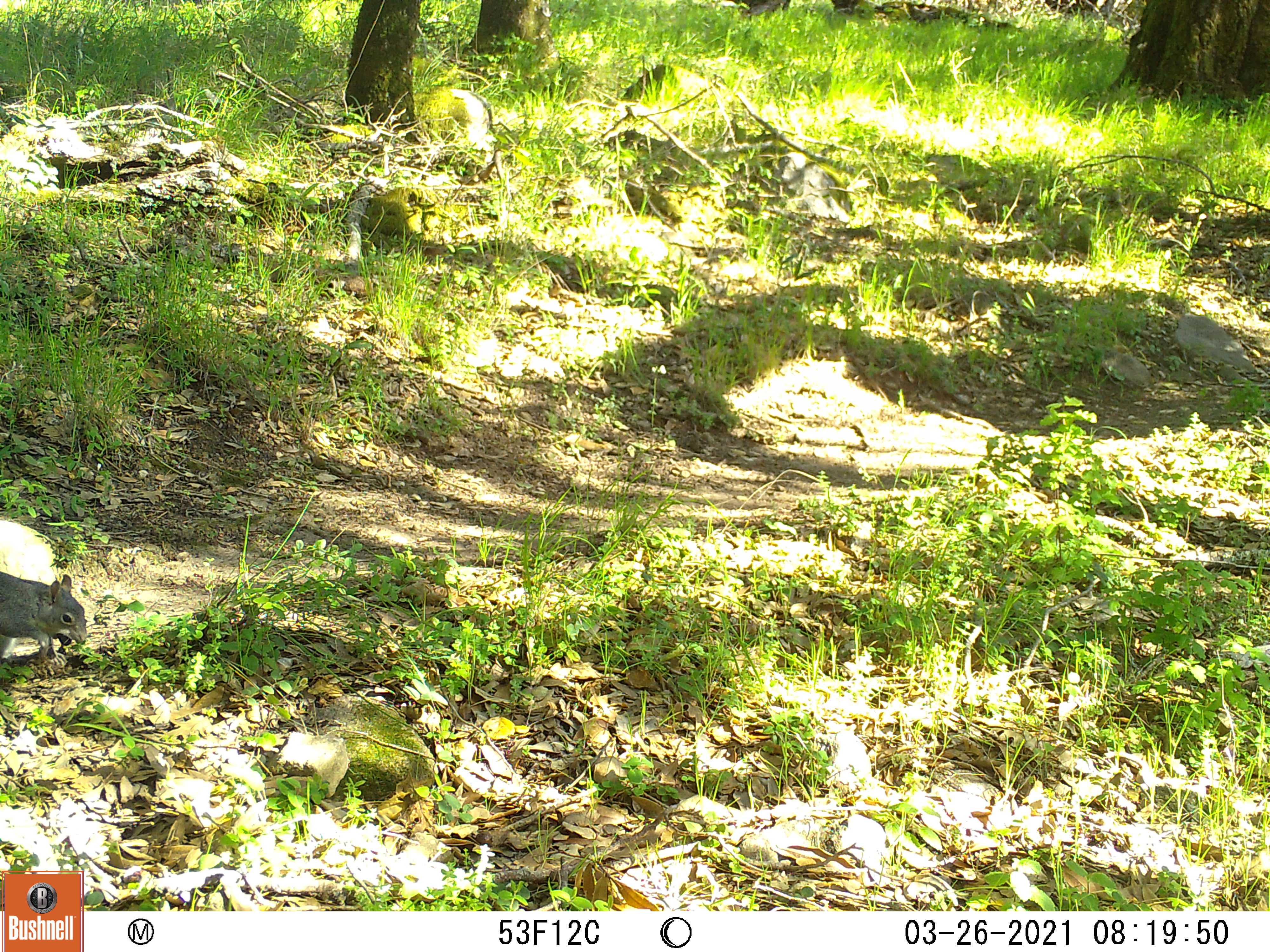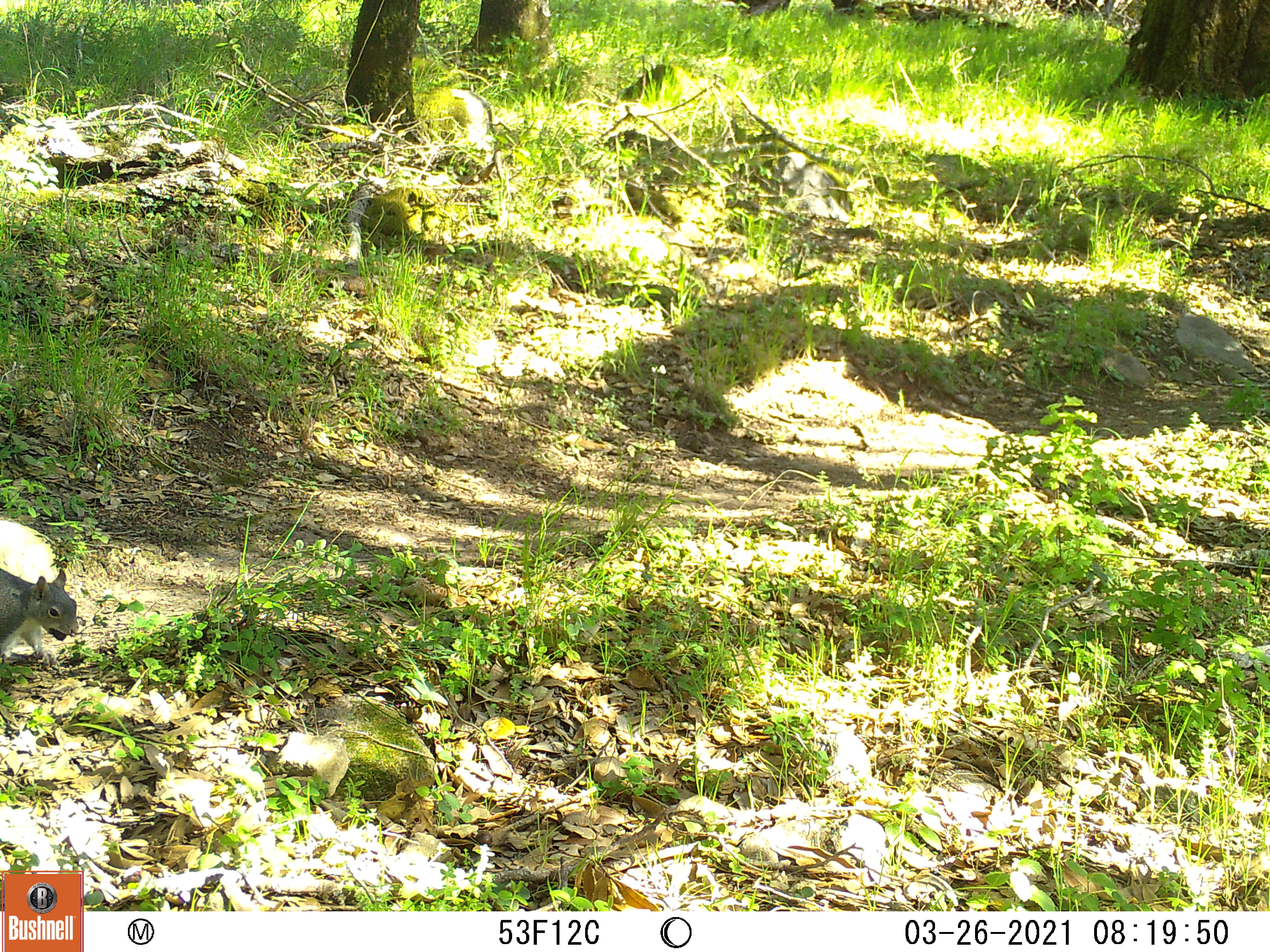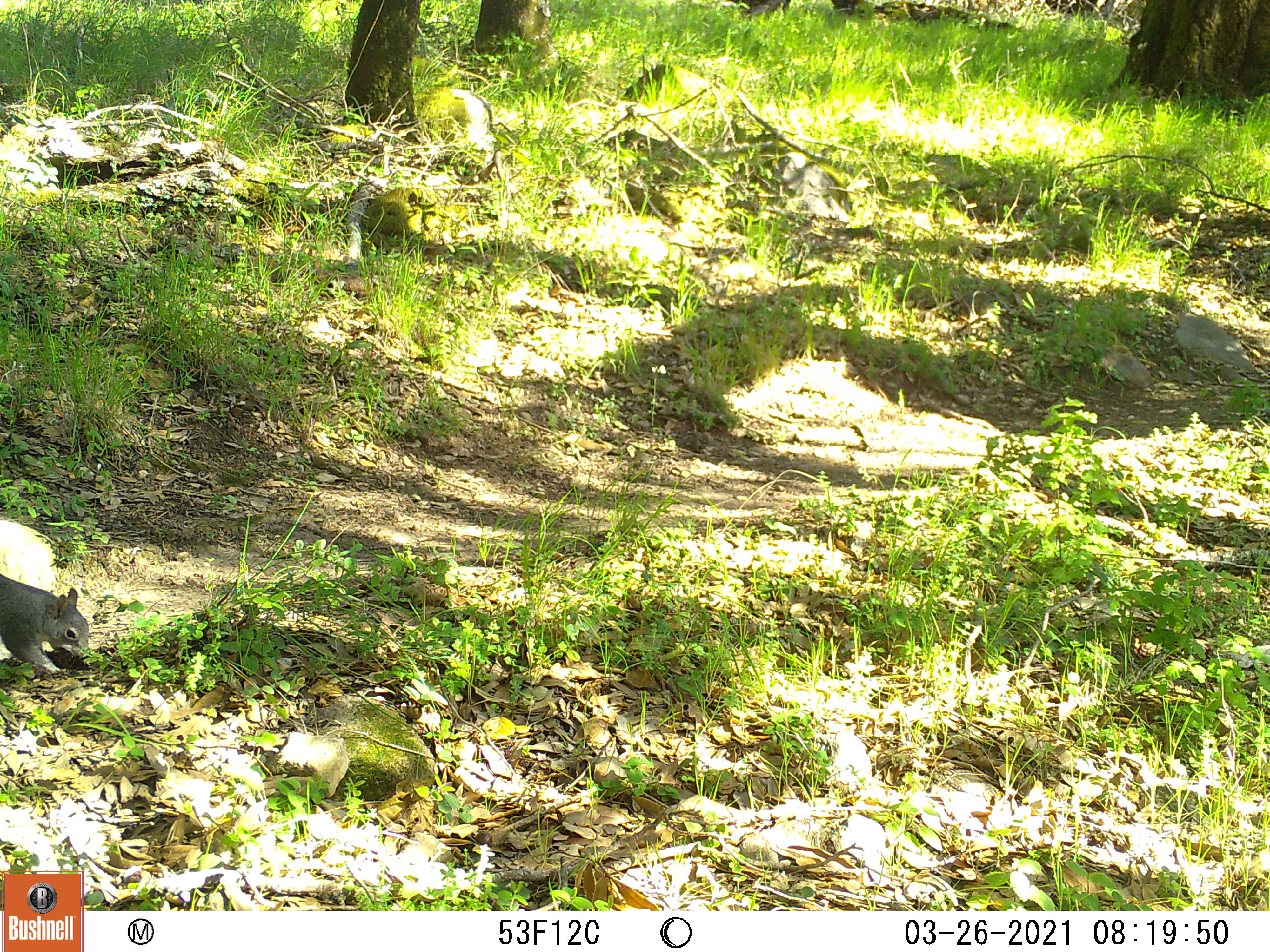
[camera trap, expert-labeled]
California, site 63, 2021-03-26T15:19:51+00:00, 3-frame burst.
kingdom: Animalia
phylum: Chordata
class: Mammalia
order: Rodentia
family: Sciuridae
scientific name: Sciuridae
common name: squirrel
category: unknown squirrel